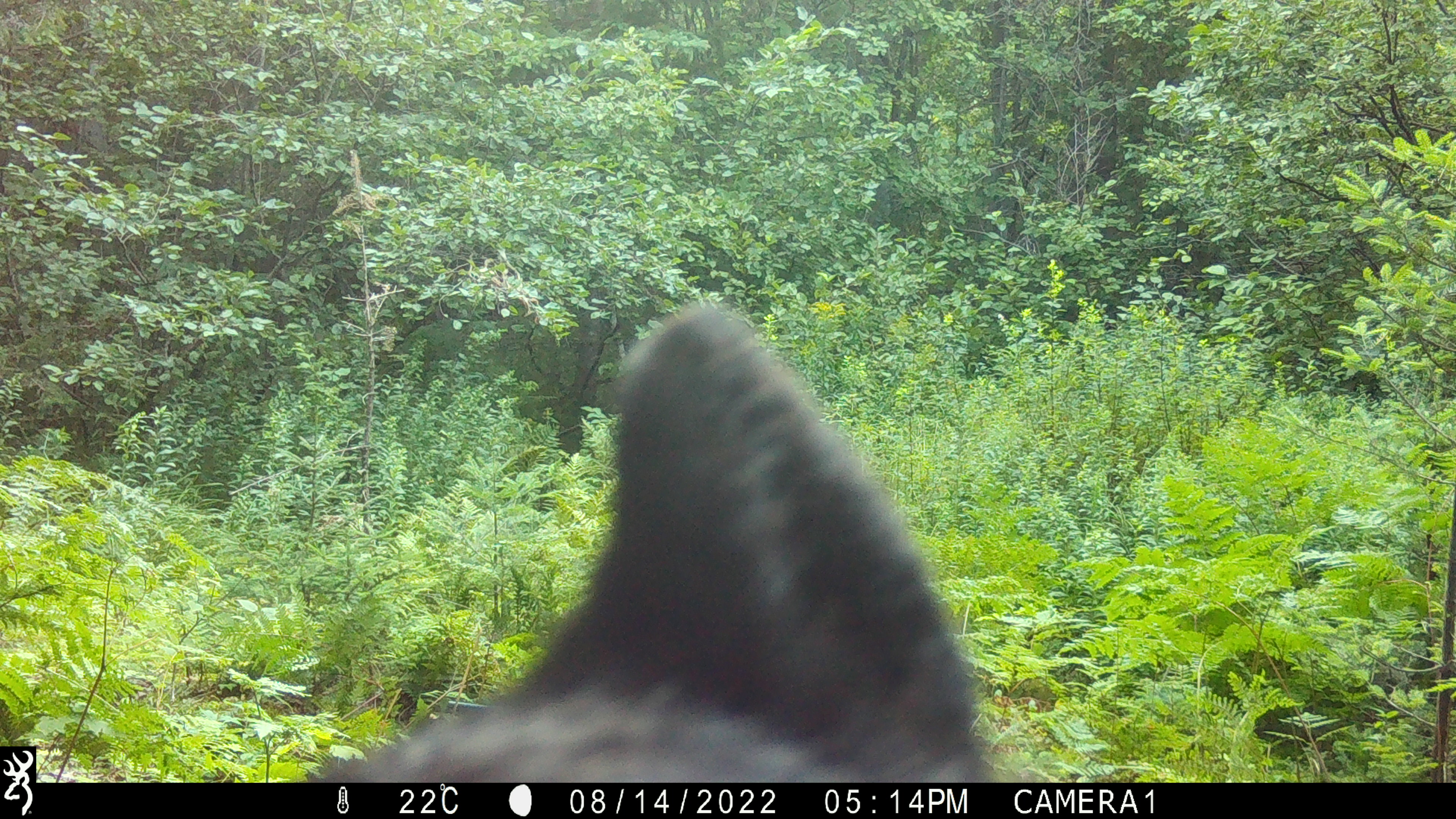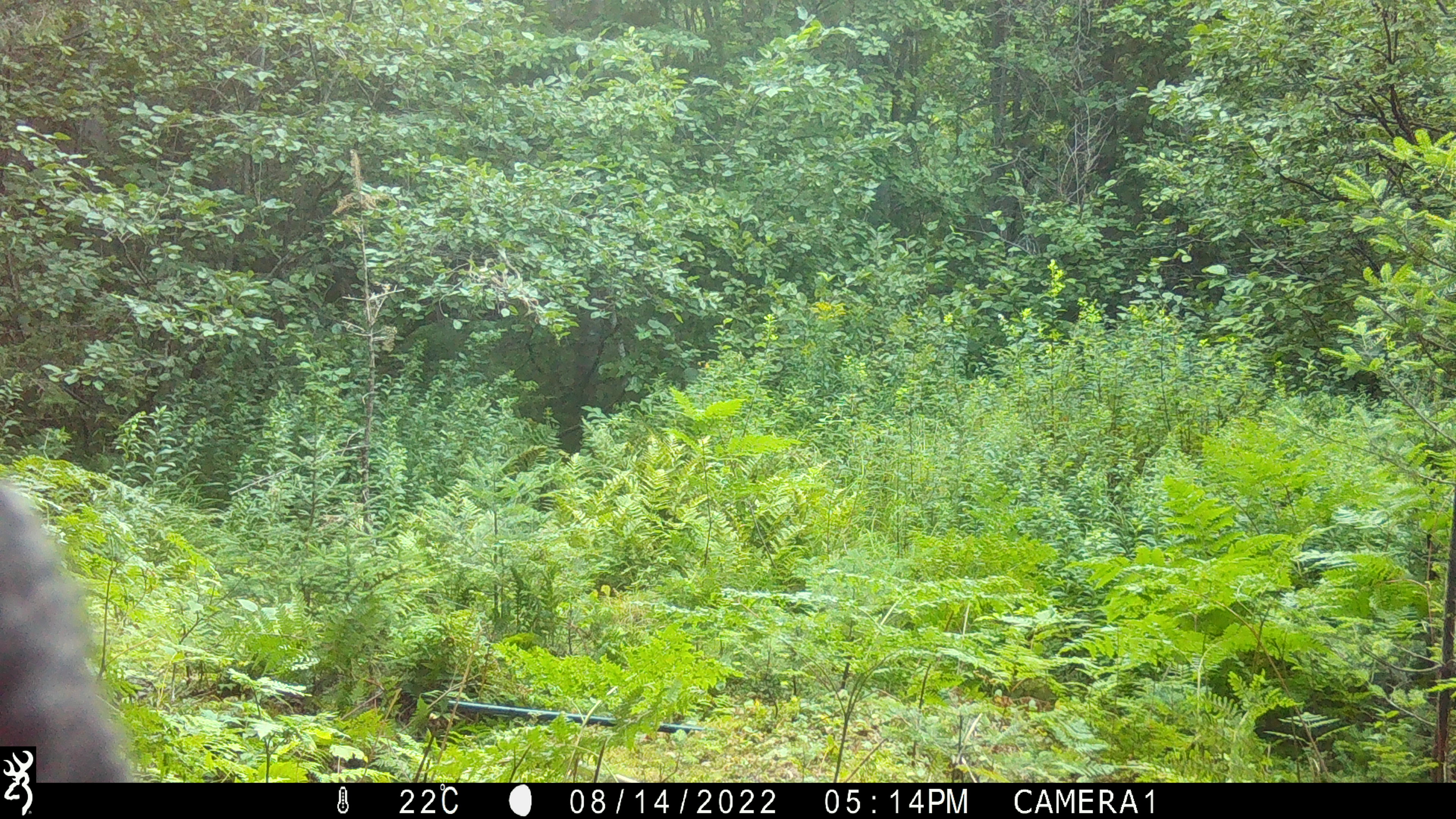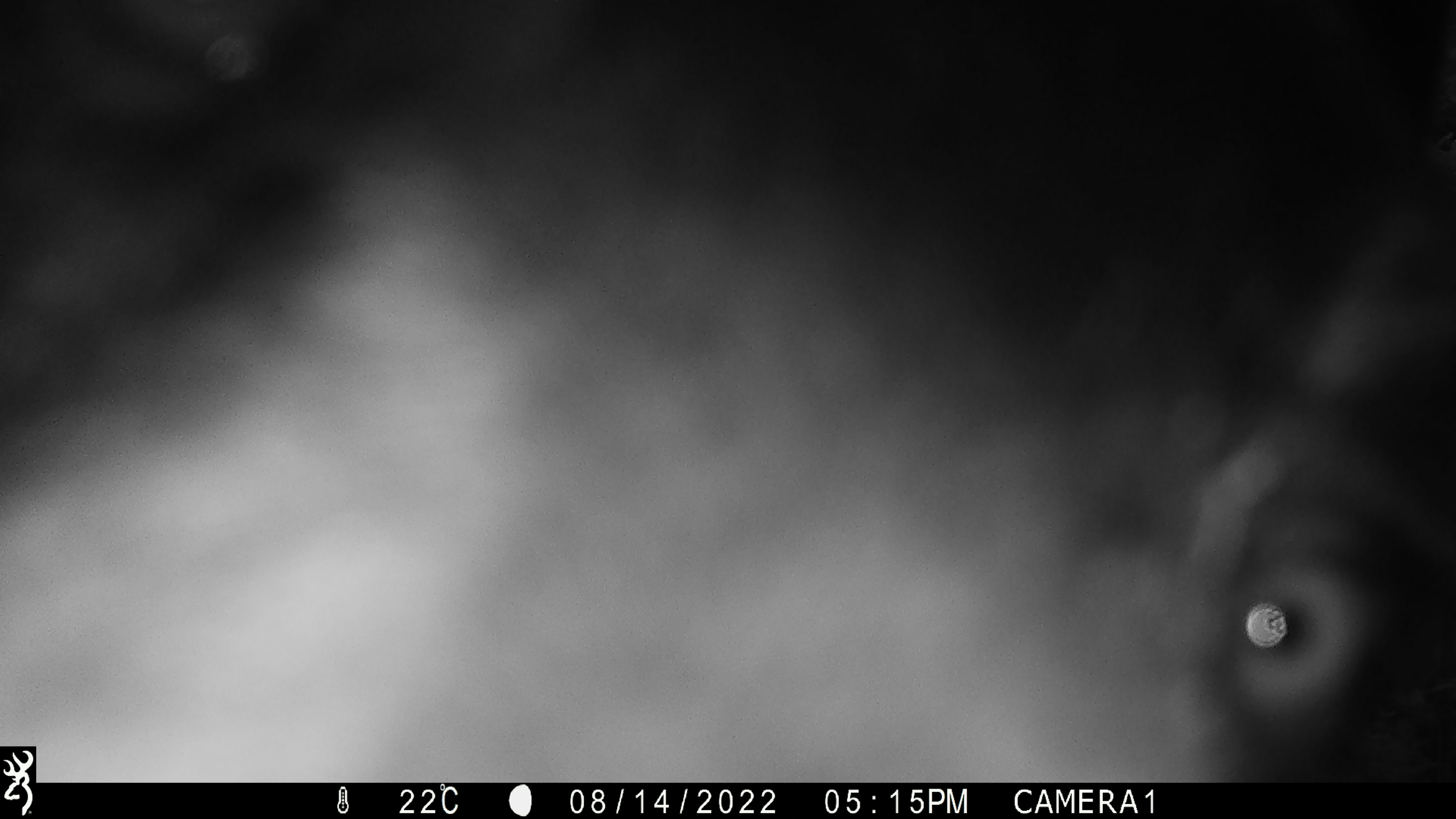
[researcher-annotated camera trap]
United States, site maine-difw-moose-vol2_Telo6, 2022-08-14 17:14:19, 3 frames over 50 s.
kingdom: Animalia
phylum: Chordata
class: Mammalia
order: Carnivora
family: Ursidae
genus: Ursus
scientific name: Ursus americanus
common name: black bear